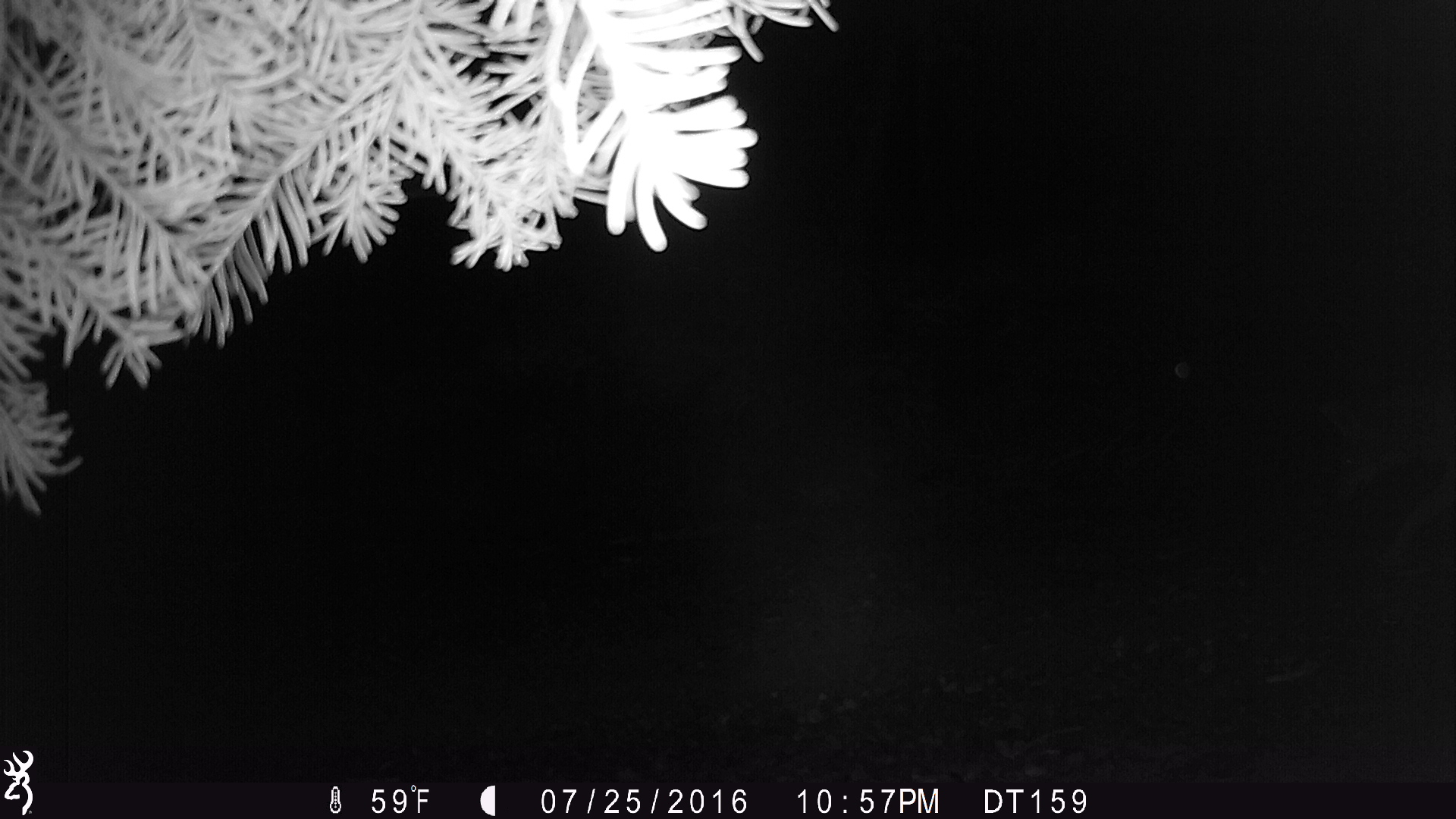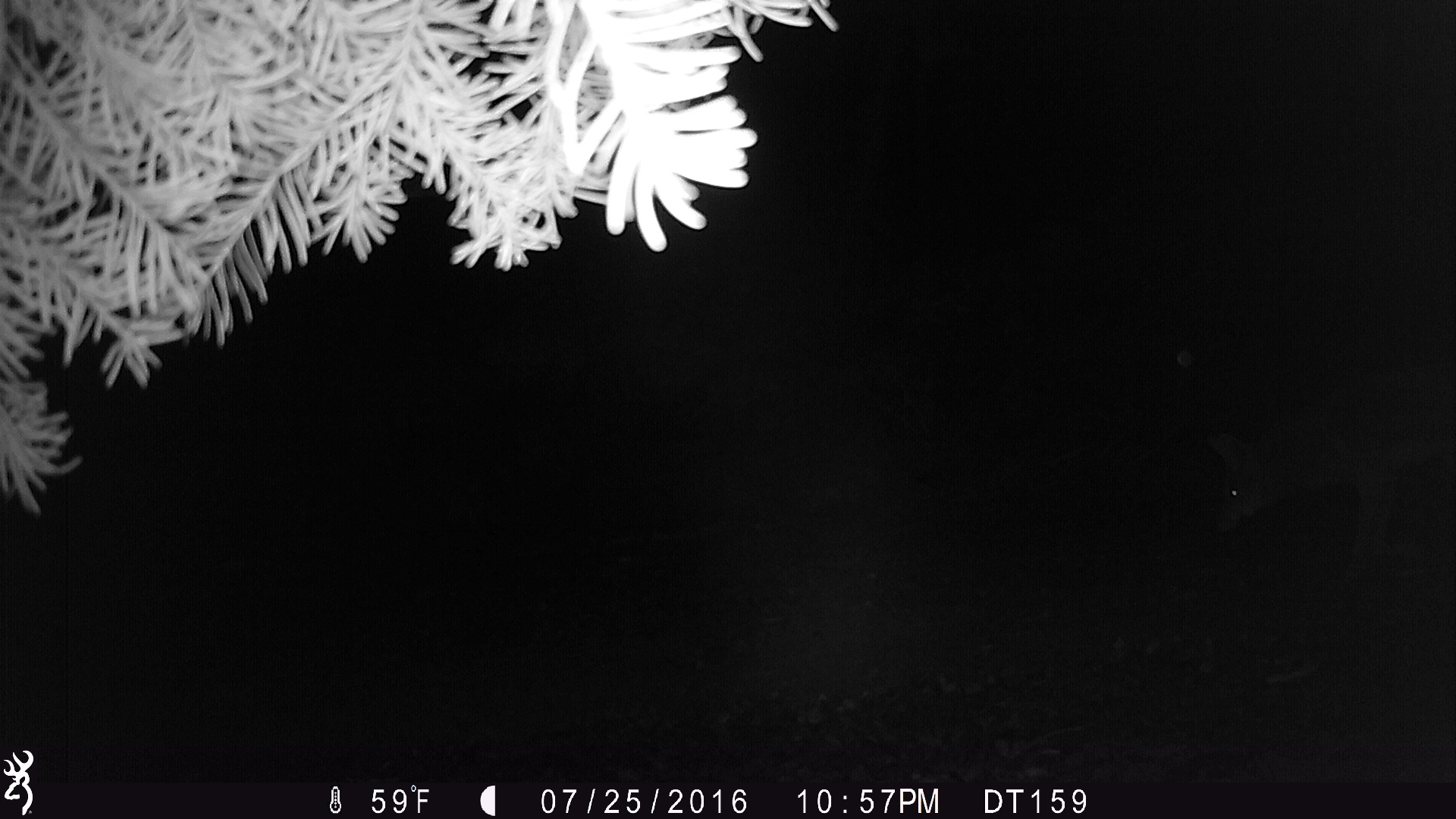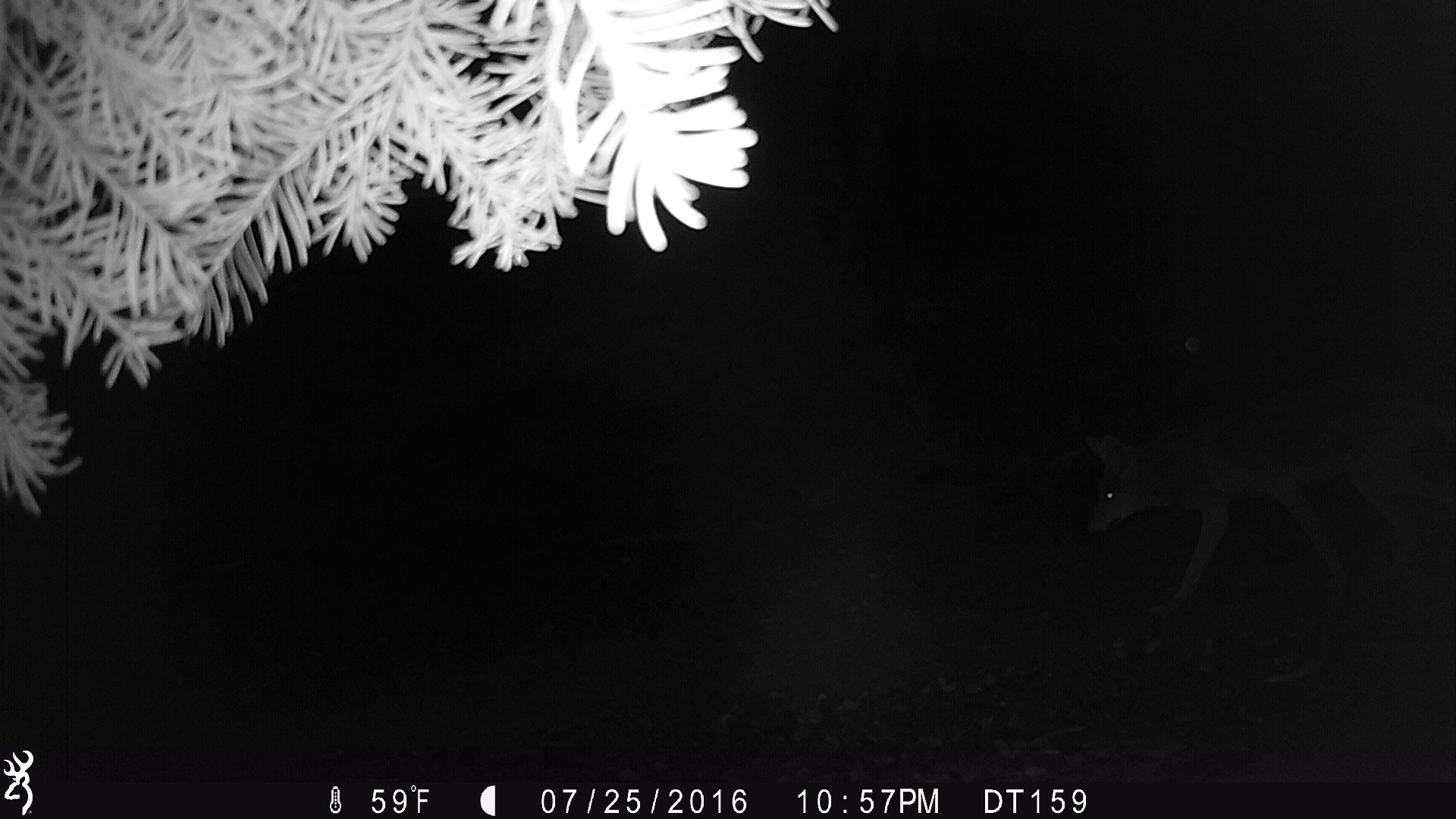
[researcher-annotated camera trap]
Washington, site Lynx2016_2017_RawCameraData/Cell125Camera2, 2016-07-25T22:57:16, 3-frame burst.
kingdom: Animalia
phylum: Chordata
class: Mammalia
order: Carnivora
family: Canidae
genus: Canis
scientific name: Canis latrans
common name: coyote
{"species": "Canis latrans (coyote)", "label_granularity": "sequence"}